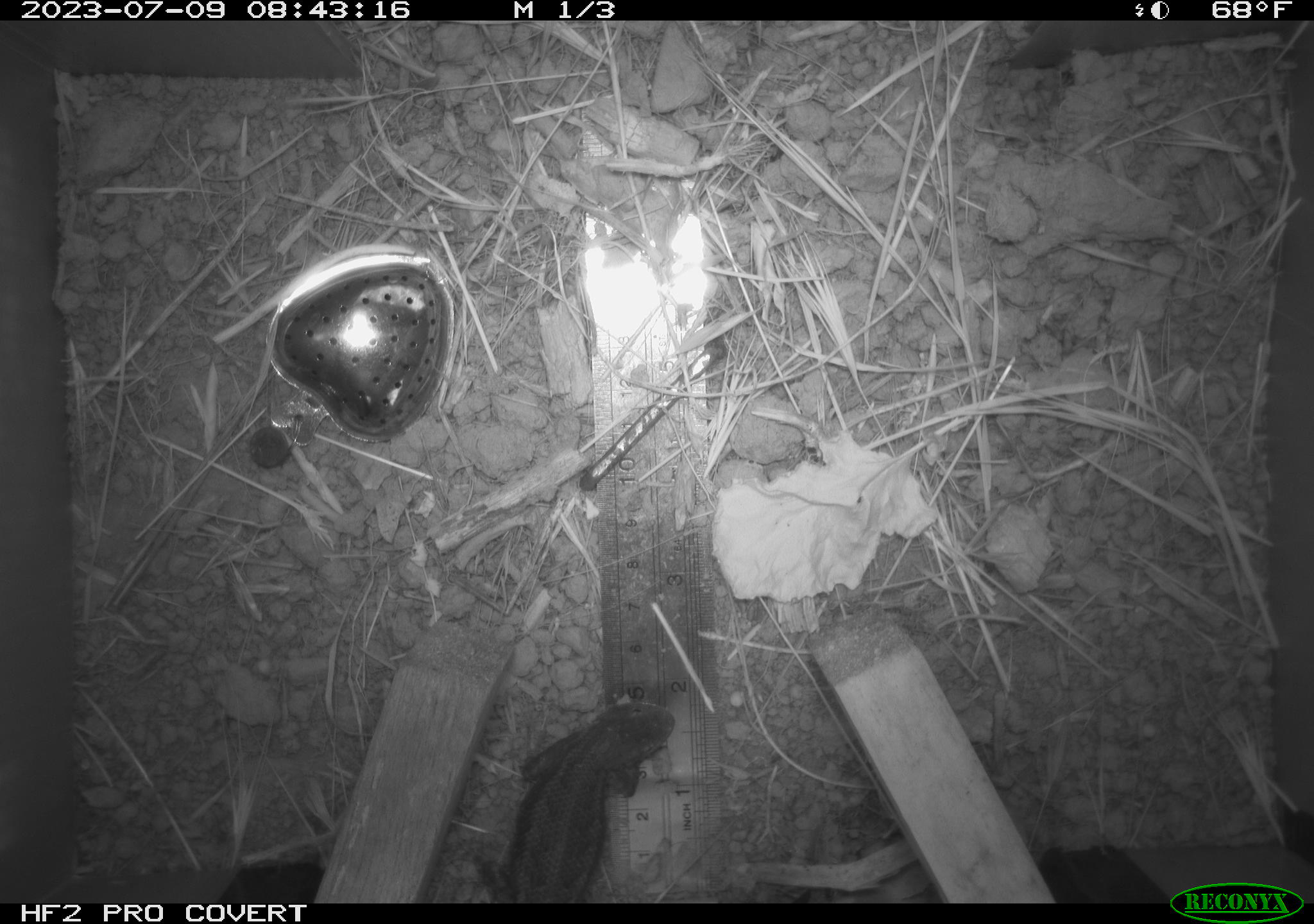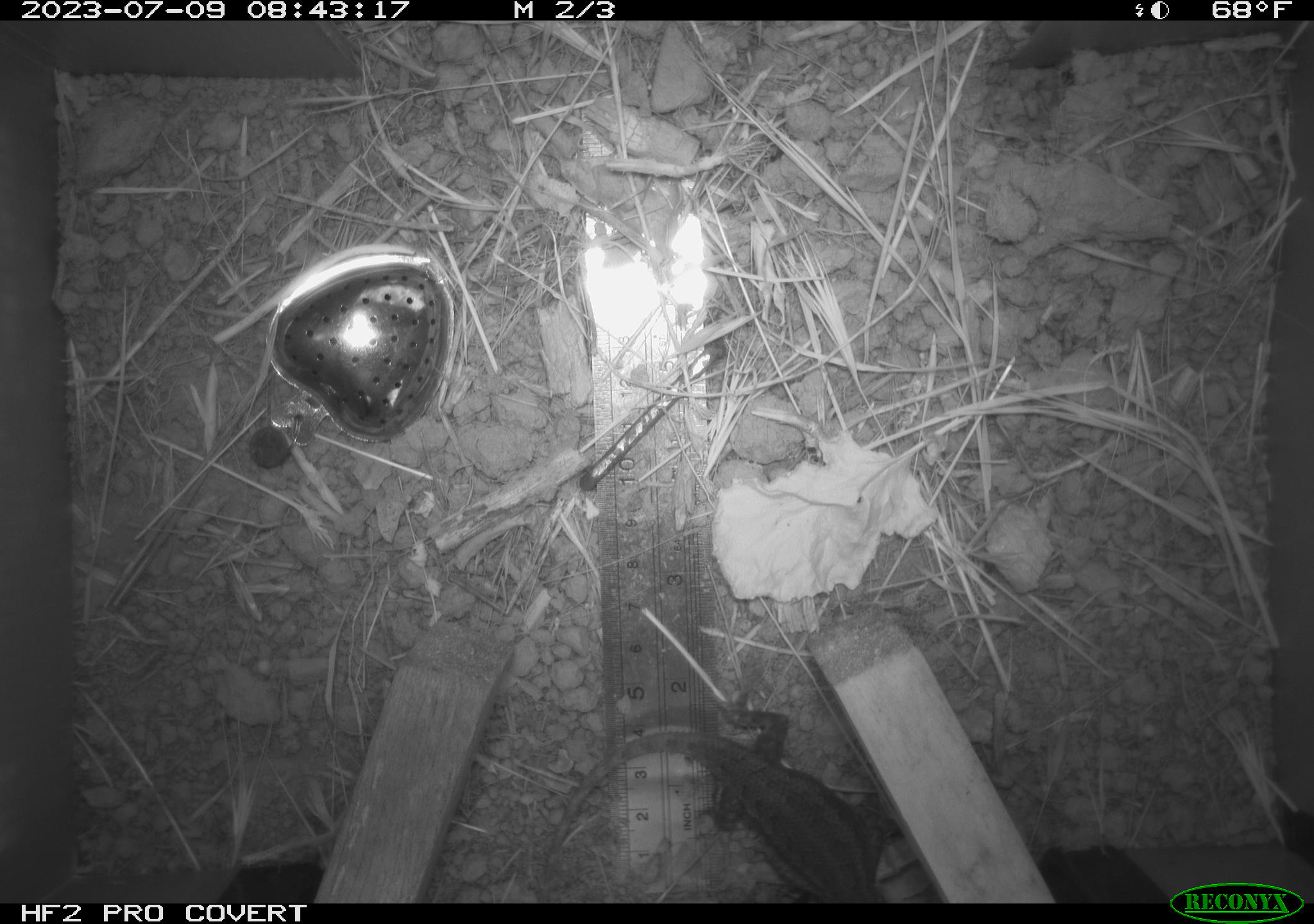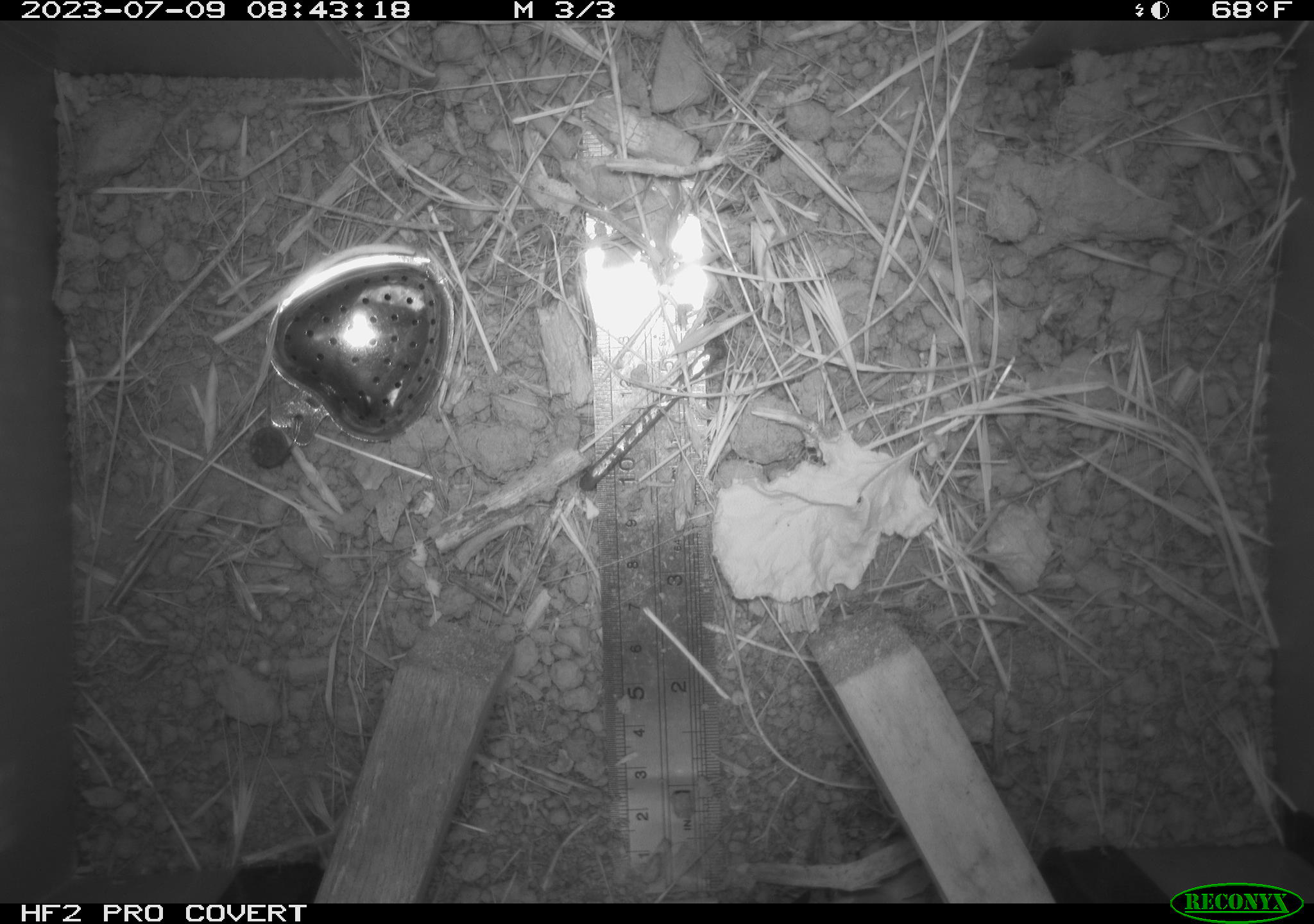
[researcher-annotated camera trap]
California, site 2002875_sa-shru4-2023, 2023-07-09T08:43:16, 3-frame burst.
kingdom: Animalia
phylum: Chordata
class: Reptilia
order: Squamata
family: Phrynosomatidae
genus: Sceloporus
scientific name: Sceloporus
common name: spiny lizards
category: sceloporus species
Sceloporus species (spiny lizards) (Sceloporus).